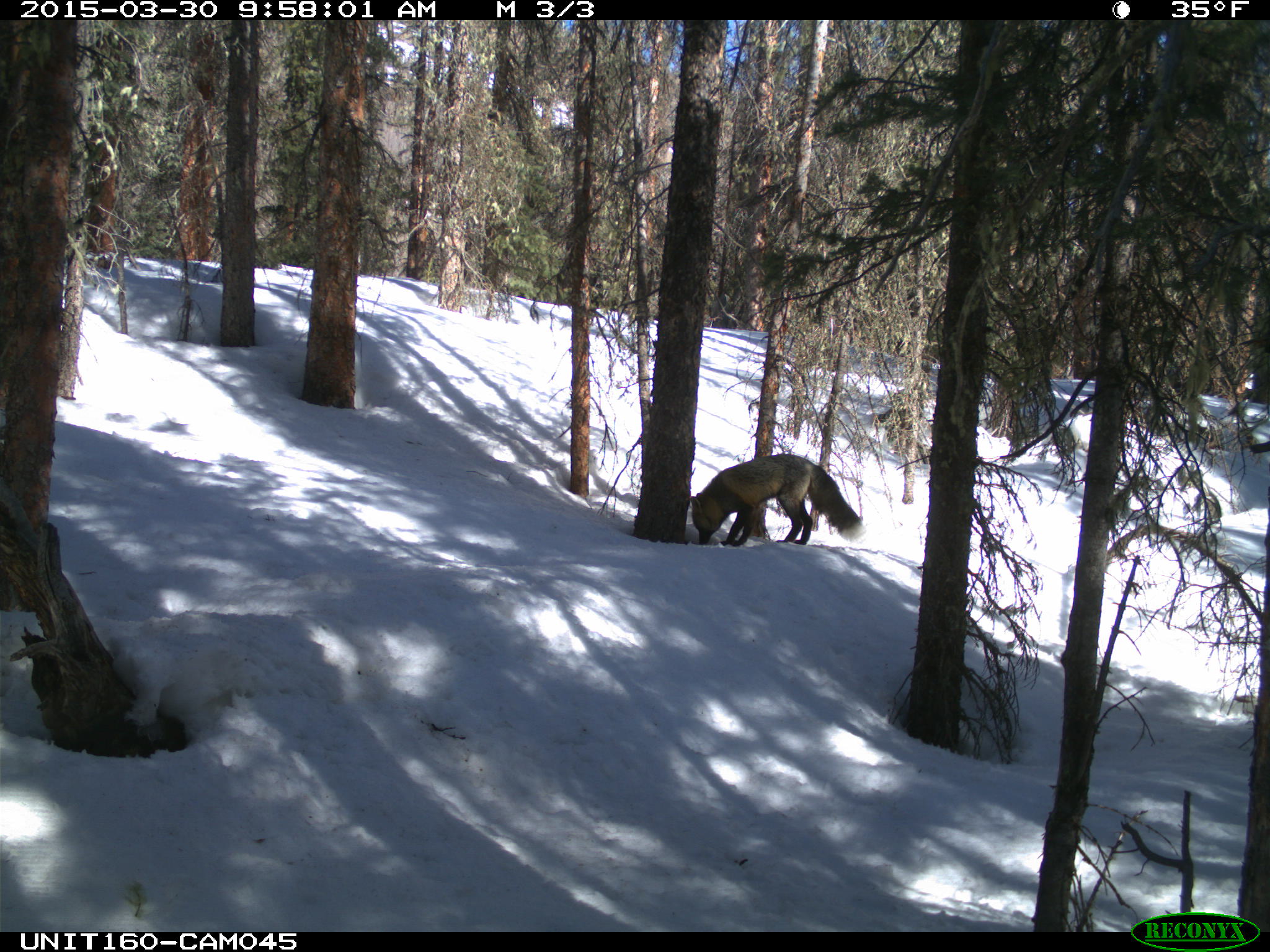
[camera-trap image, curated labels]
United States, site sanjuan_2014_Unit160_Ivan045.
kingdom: Animalia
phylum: Chordata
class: Mammalia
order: Carnivora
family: Canidae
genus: Vulpes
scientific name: Vulpes vulpes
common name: red fox